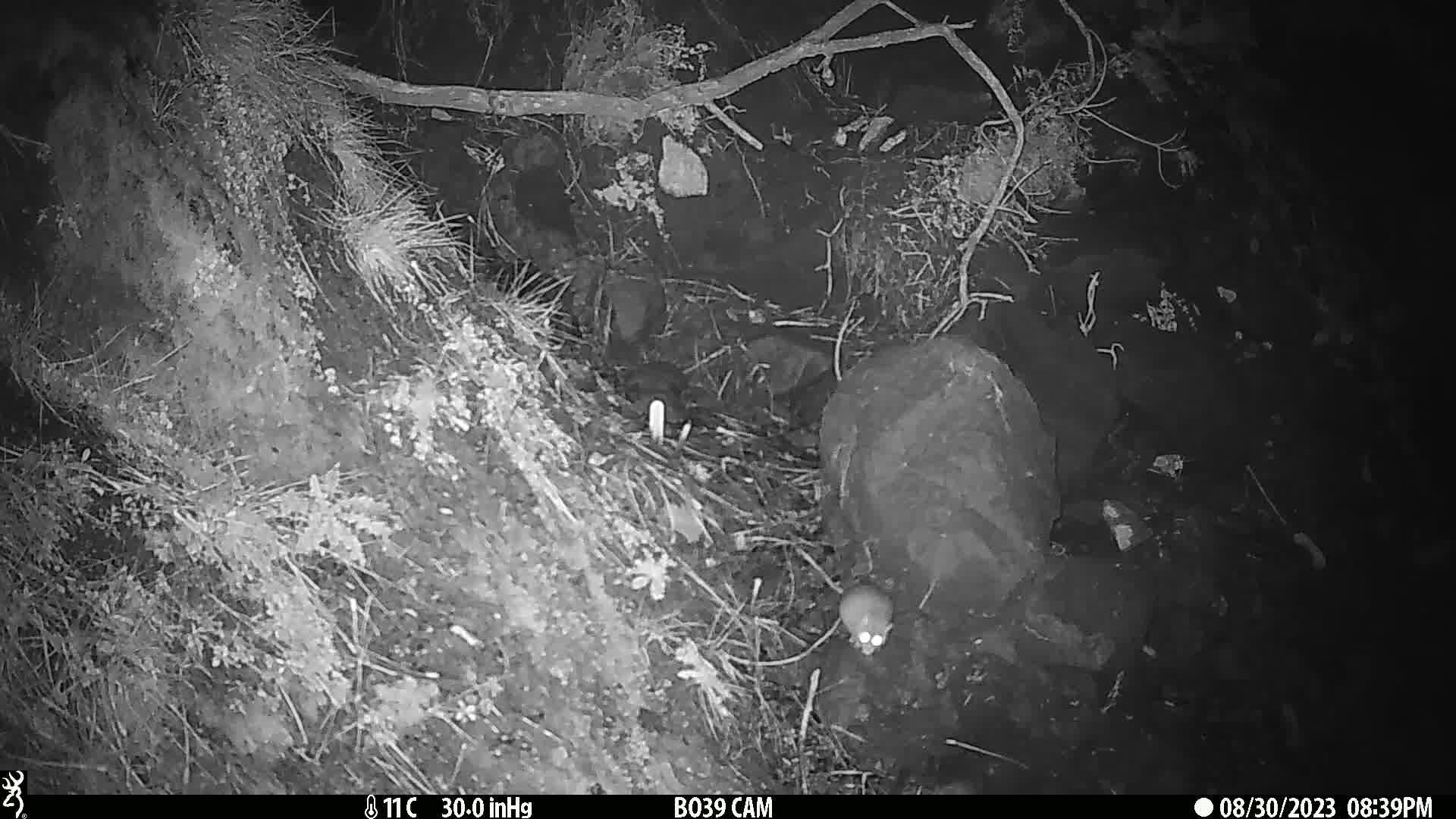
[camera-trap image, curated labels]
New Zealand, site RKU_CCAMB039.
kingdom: Animalia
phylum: Chordata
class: Mammalia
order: Rodentia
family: Muridae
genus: Rattus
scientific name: Rattus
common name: rat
Rat (Rattus).